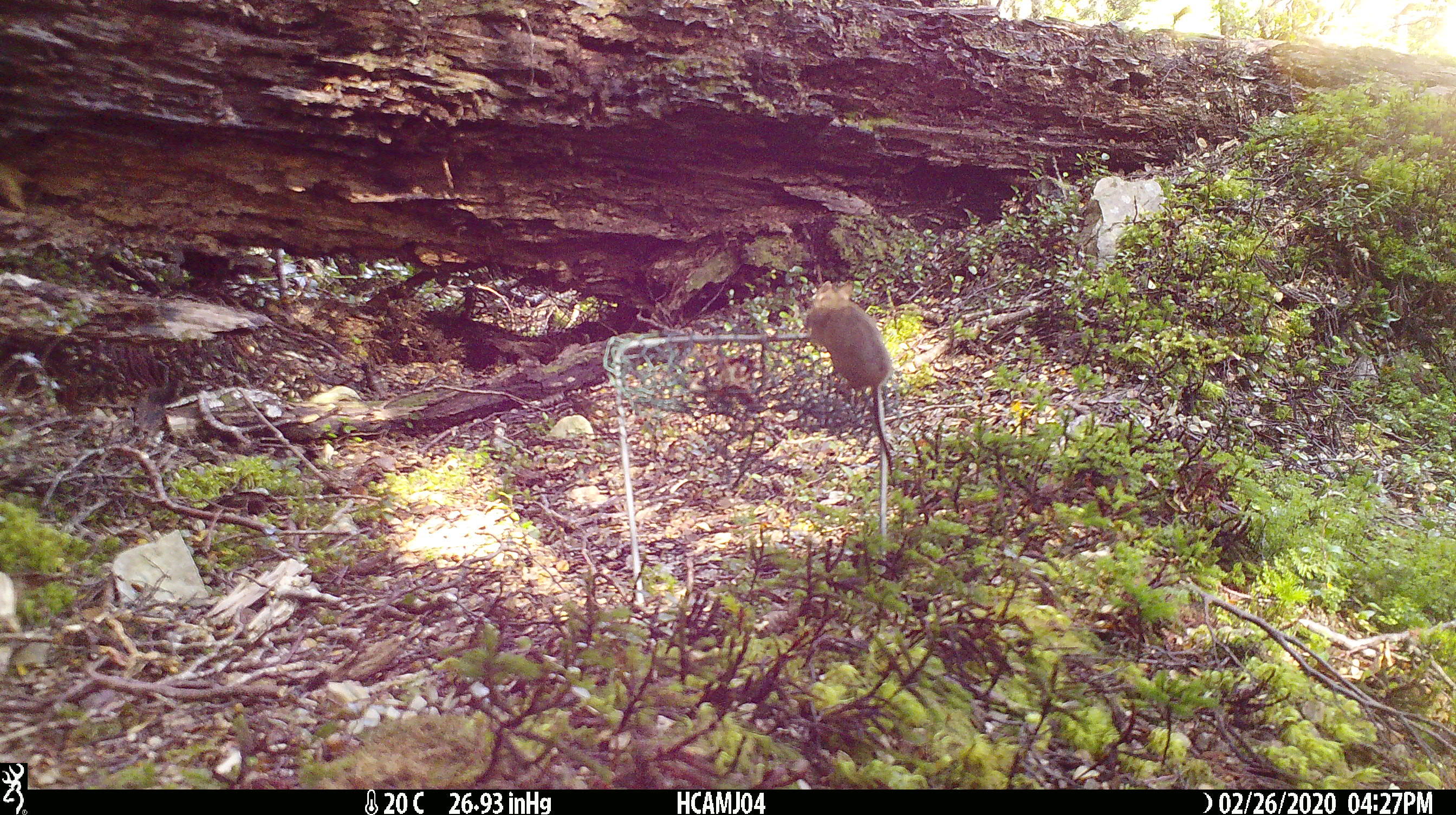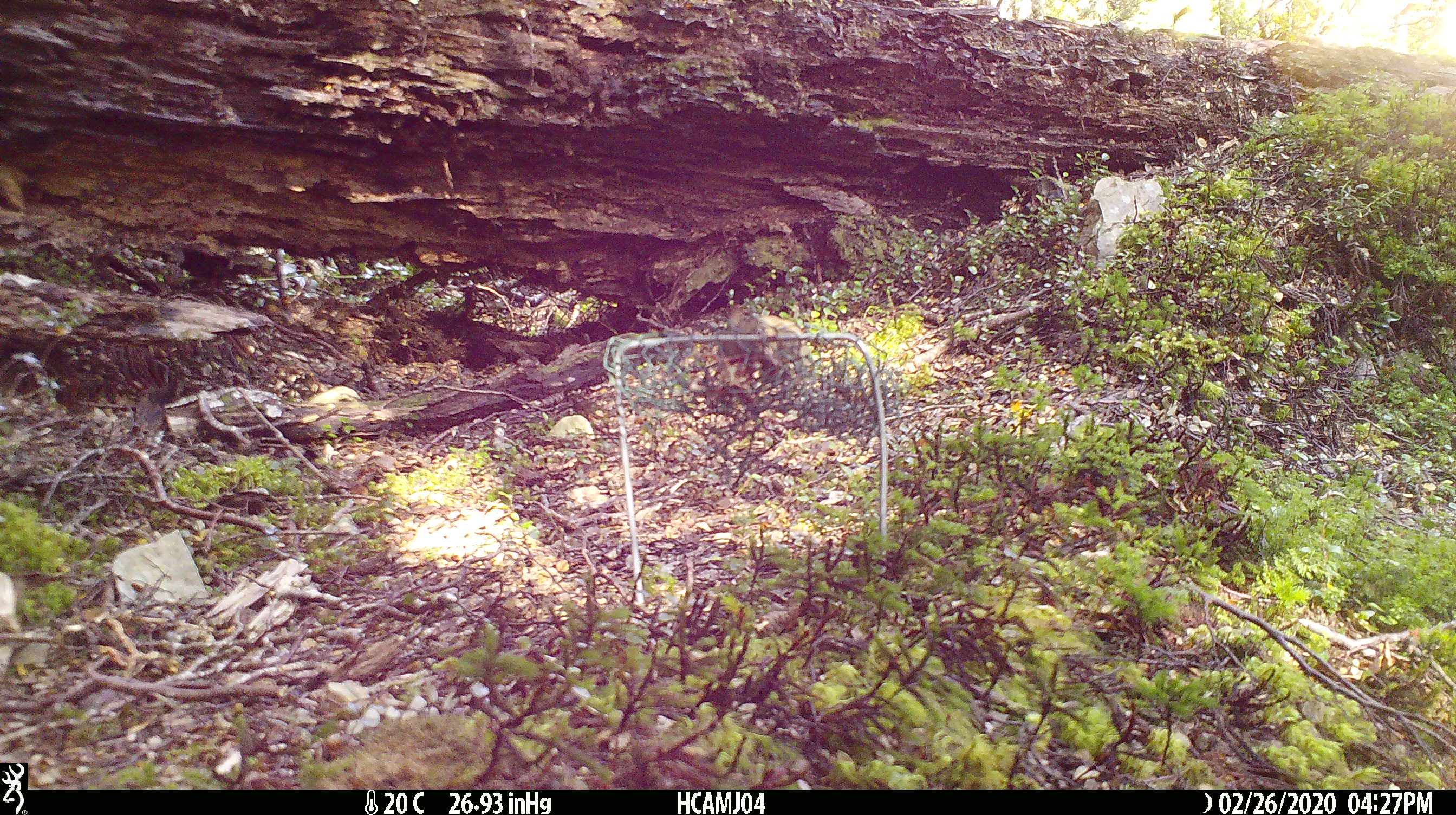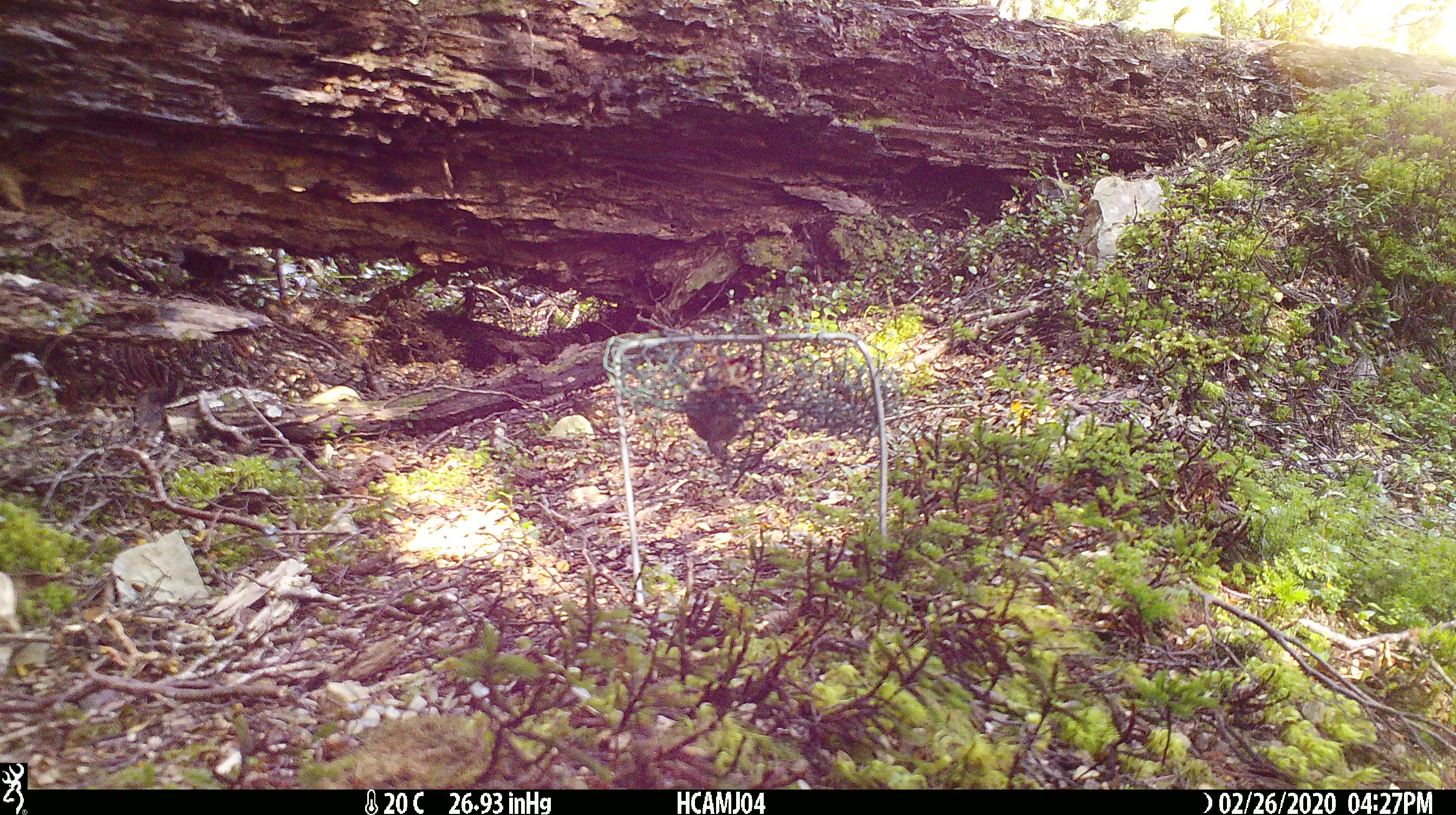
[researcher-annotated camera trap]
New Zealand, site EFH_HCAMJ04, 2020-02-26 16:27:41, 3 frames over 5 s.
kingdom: Animalia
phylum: Chordata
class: Mammalia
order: Rodentia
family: Muridae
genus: Mus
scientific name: Mus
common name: mouse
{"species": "mouse (Mus)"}